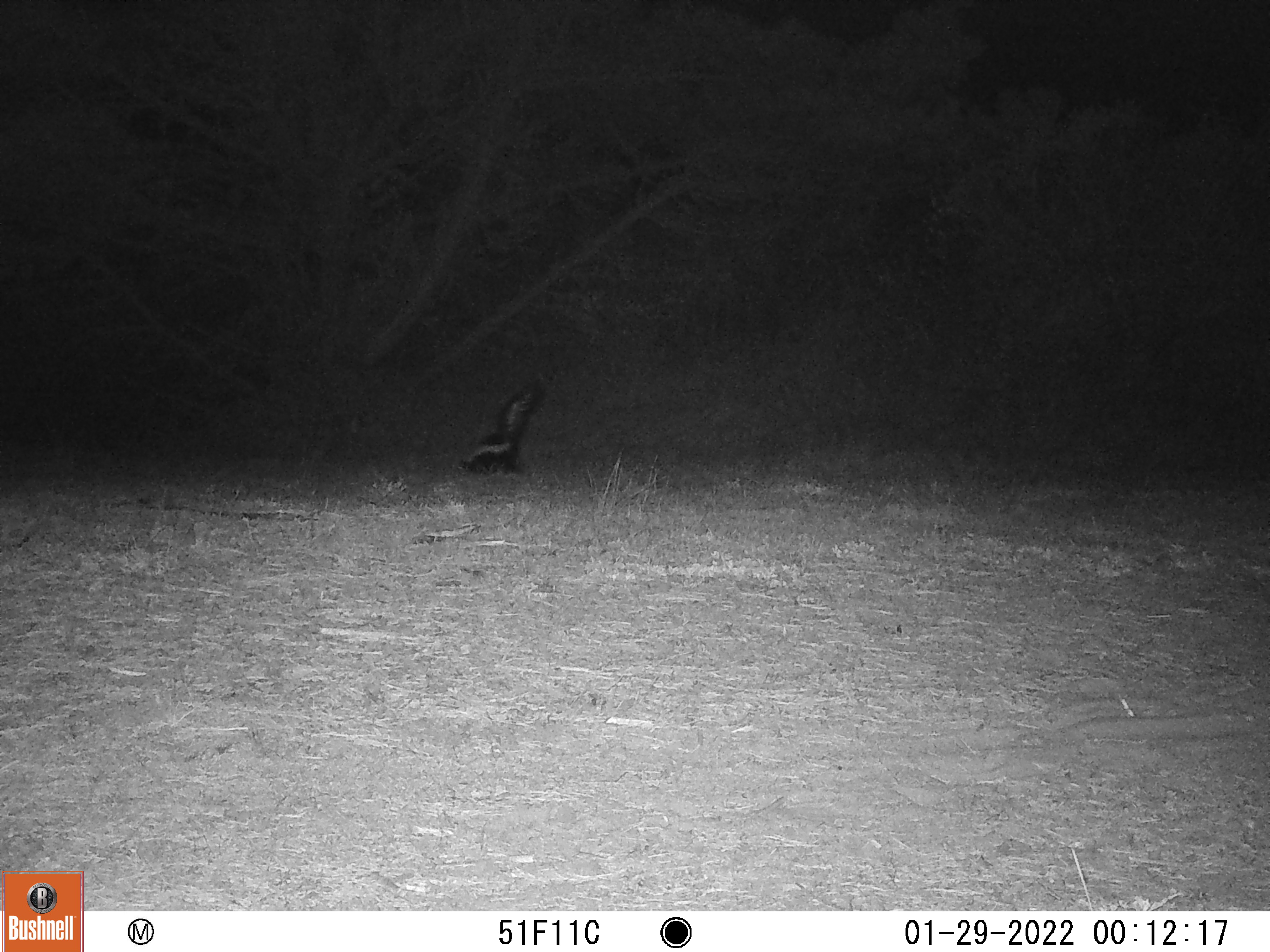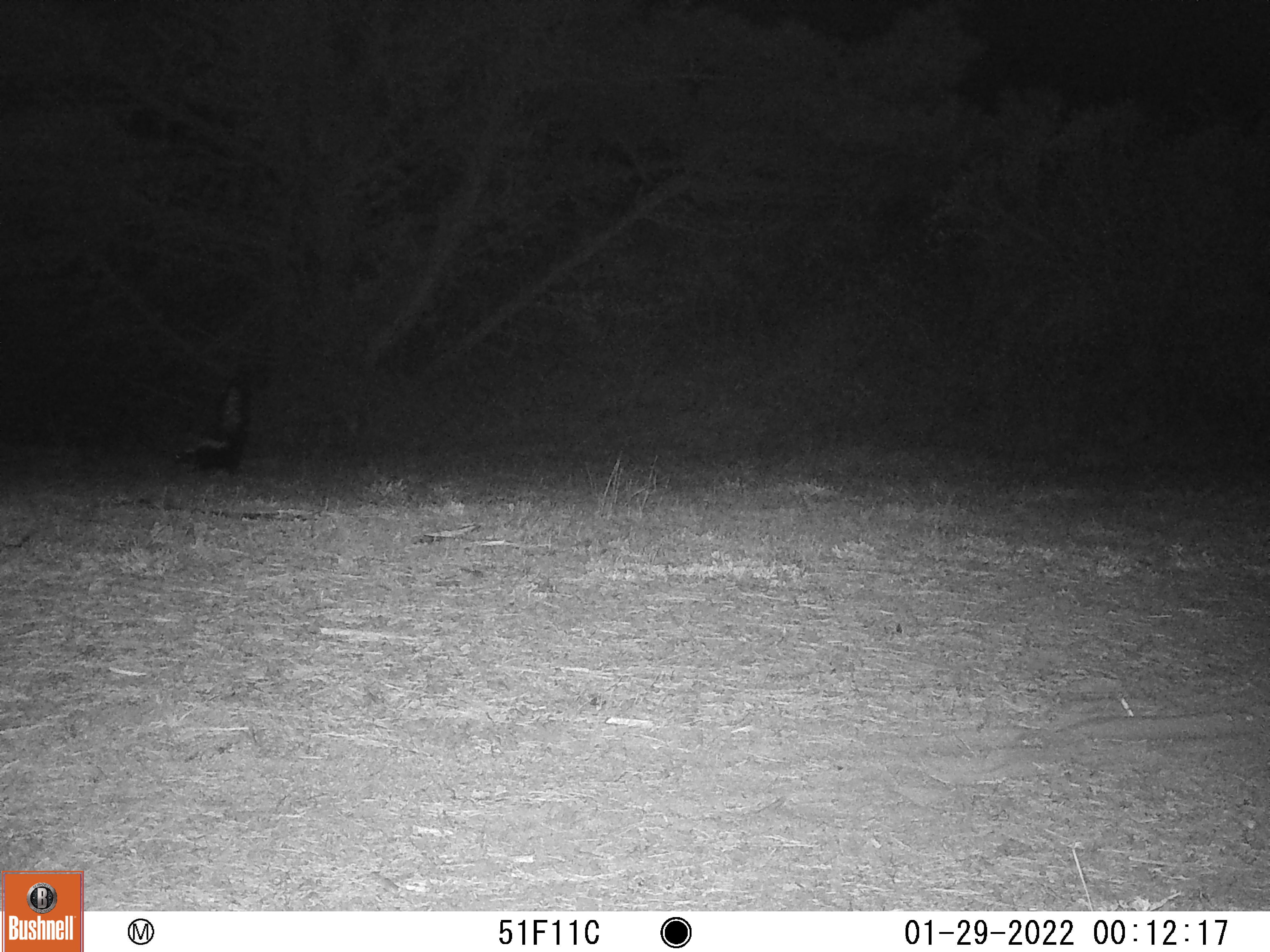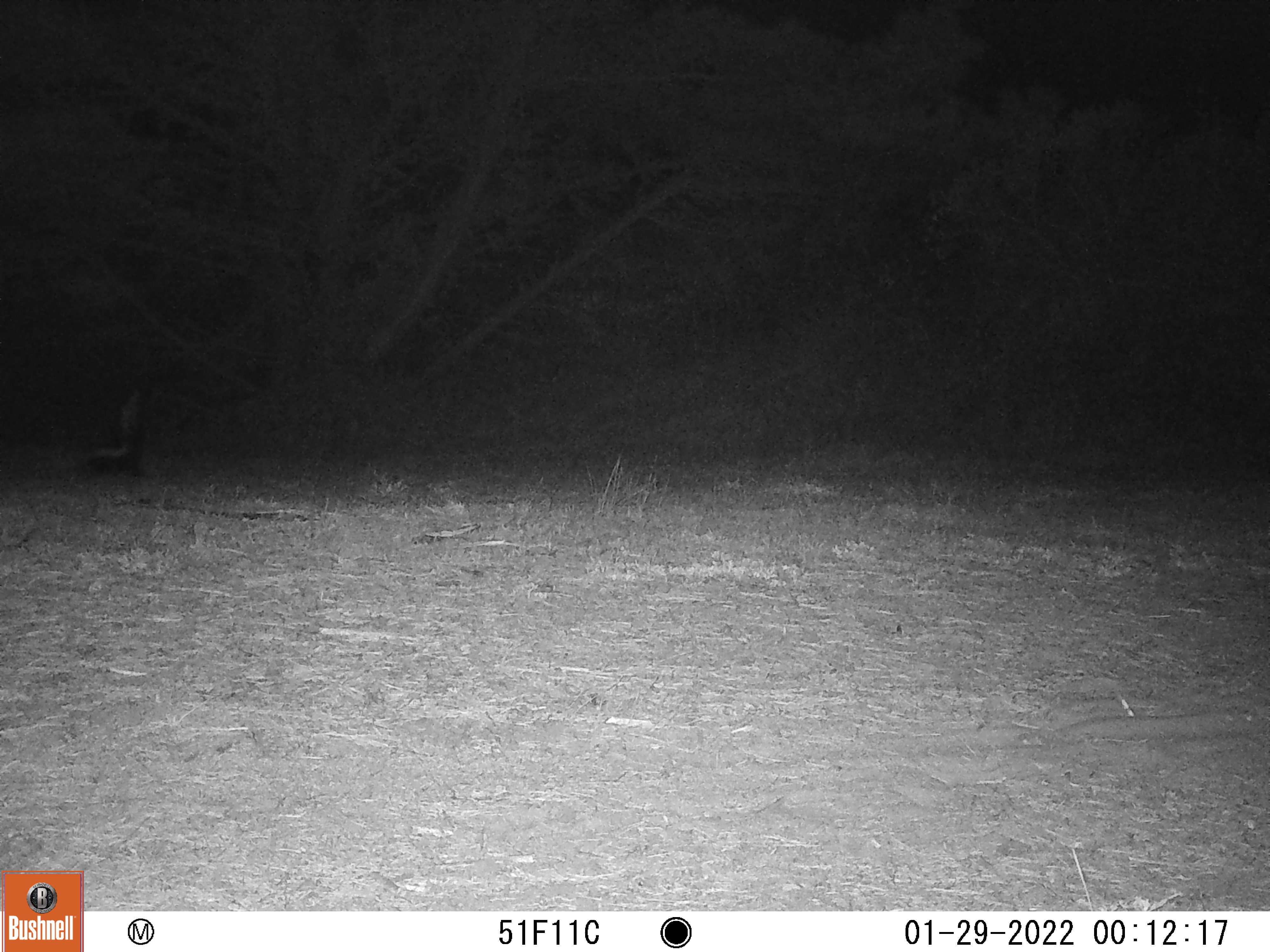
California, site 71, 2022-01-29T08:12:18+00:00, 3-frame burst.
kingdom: Animalia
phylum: Chordata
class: Mammalia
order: Carnivora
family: Mephitidae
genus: Mephitis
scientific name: Mephitis mephitis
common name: striped skunk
Striped skunk (Mephitis mephitis).